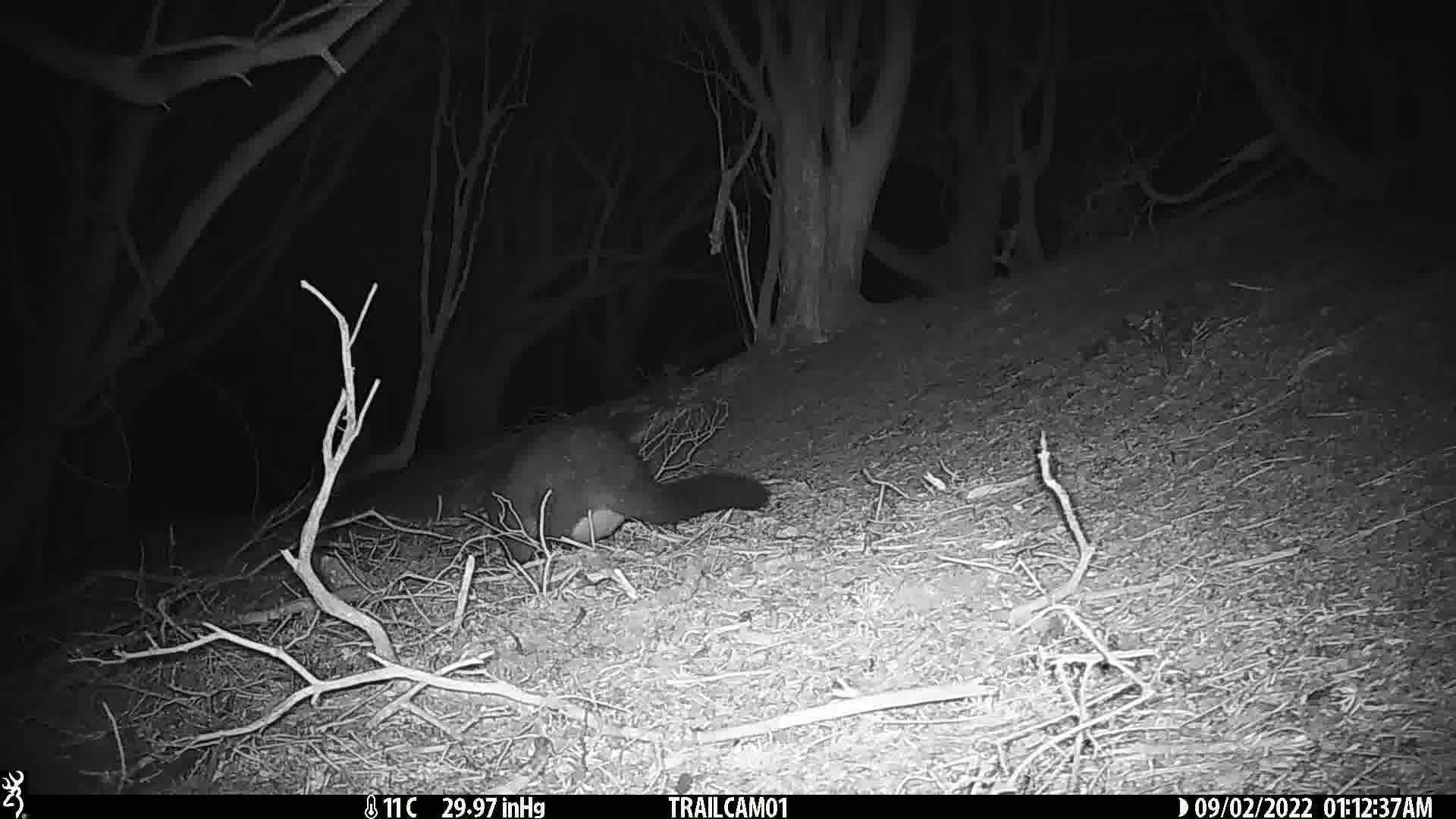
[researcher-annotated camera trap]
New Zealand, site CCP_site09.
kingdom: Animalia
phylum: Chordata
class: Mammalia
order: Diprotodontia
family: Phalangeridae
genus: Trichosurus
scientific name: Trichosurus vulpecula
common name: common brushtail possum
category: possum